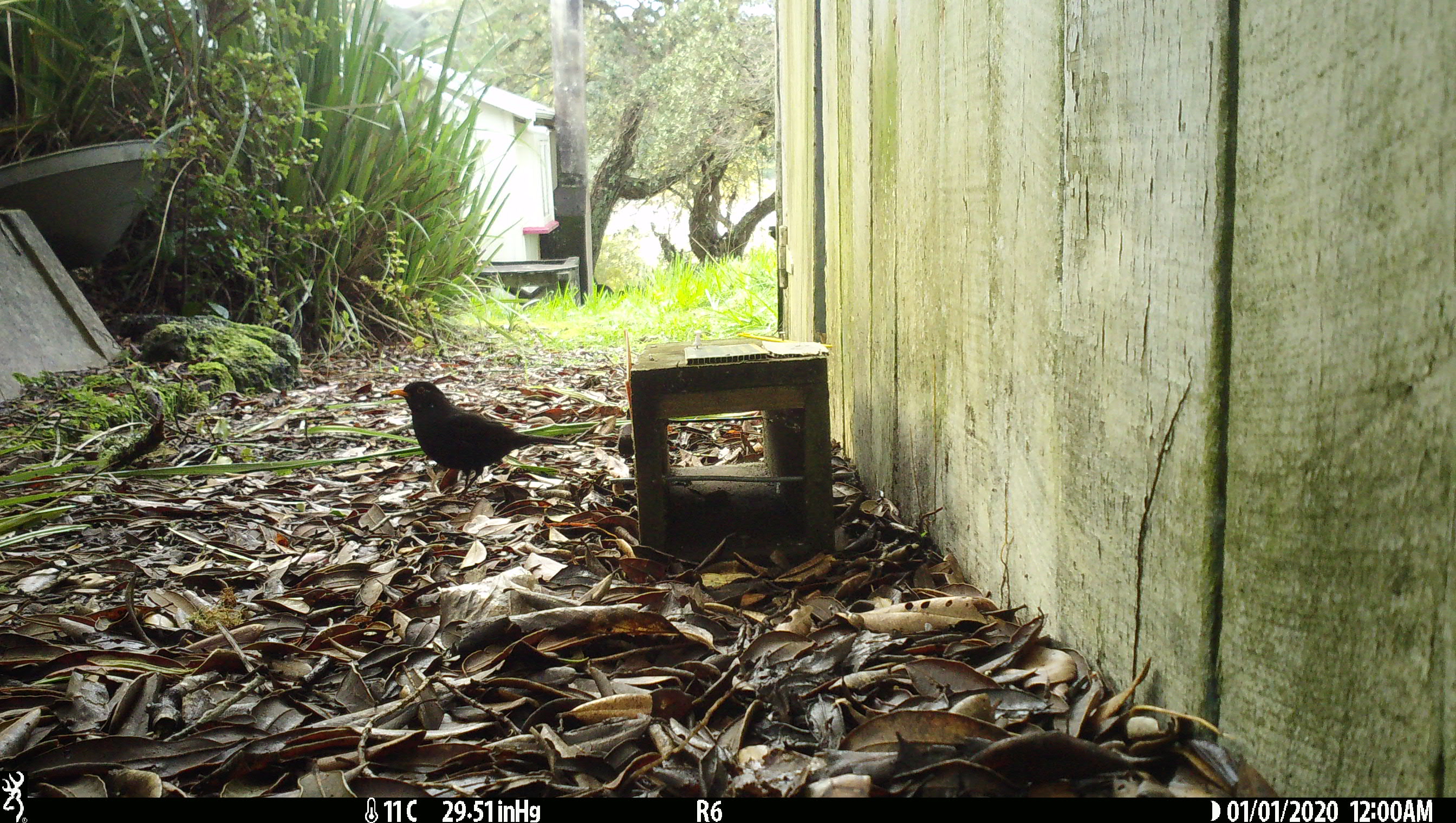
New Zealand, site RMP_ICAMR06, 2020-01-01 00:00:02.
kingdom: Animalia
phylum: Chordata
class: Aves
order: Passeriformes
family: Turdidae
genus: Turdus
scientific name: Turdus merula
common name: eurasian blackbird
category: blackbird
Blackbird (eurasian blackbird) (Turdus merula).